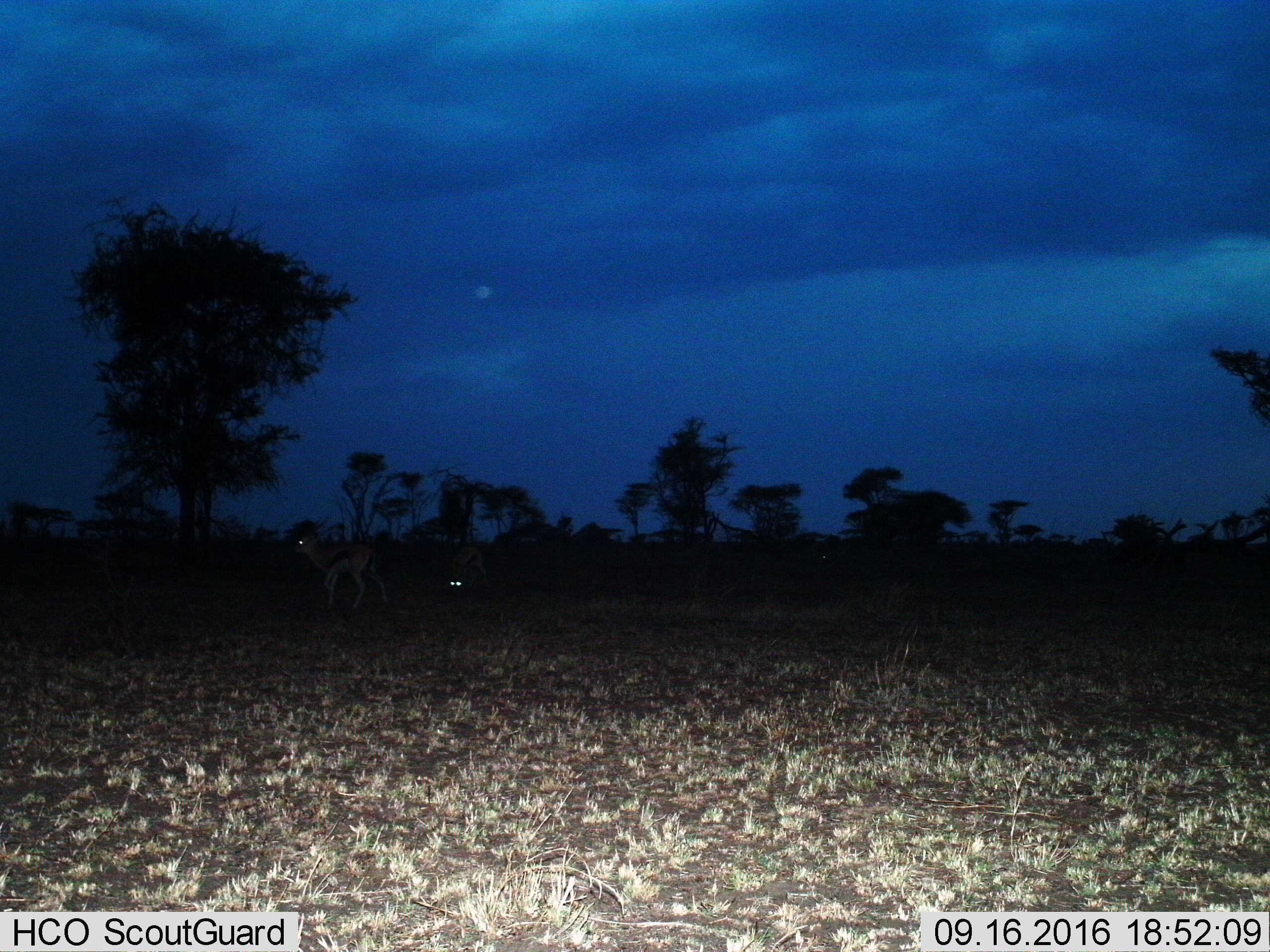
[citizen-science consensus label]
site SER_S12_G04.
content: unidentified animal